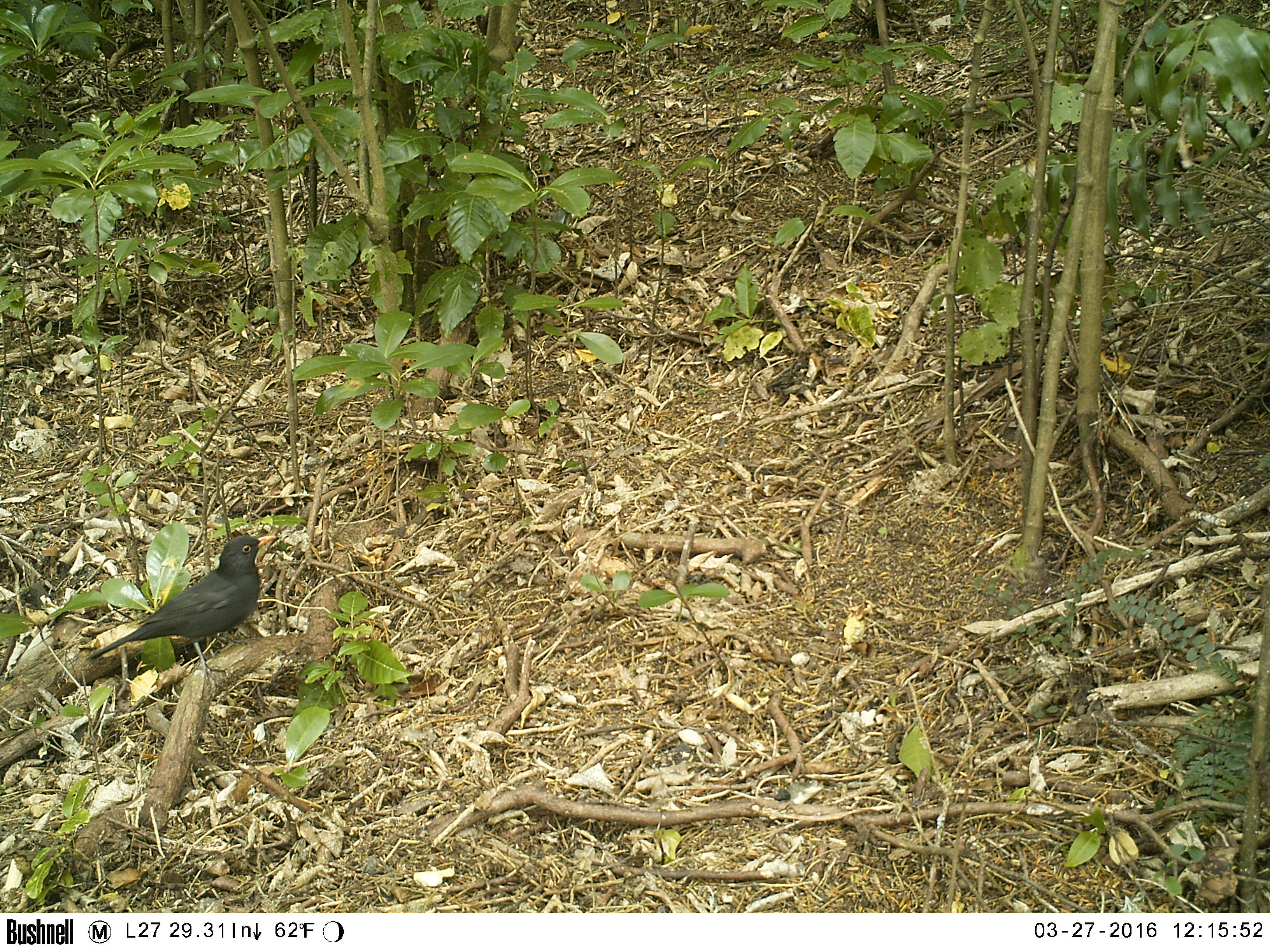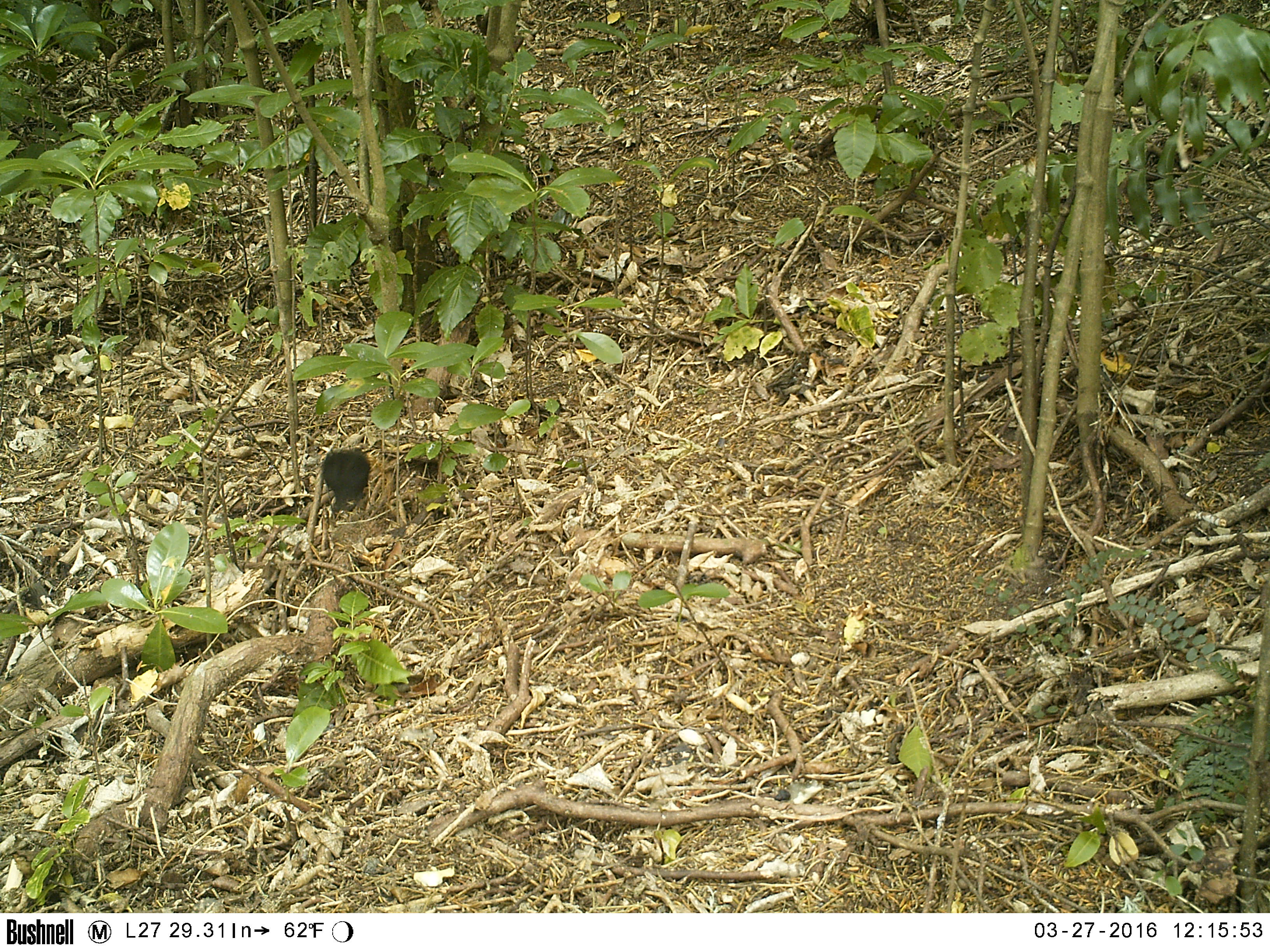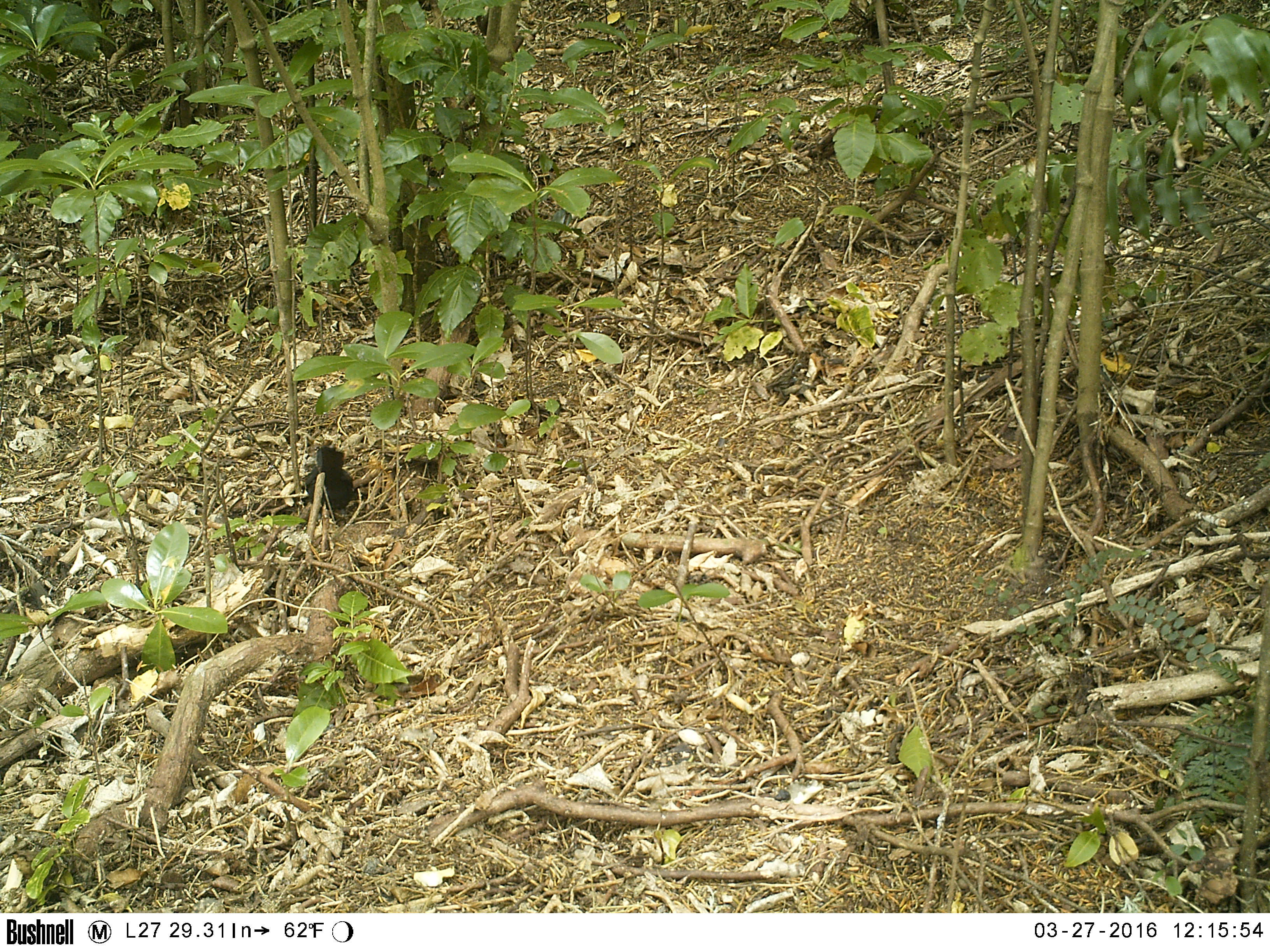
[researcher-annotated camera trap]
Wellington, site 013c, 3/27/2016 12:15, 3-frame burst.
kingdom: Animalia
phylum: Chordata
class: Aves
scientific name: Aves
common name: bird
Bird (Aves).